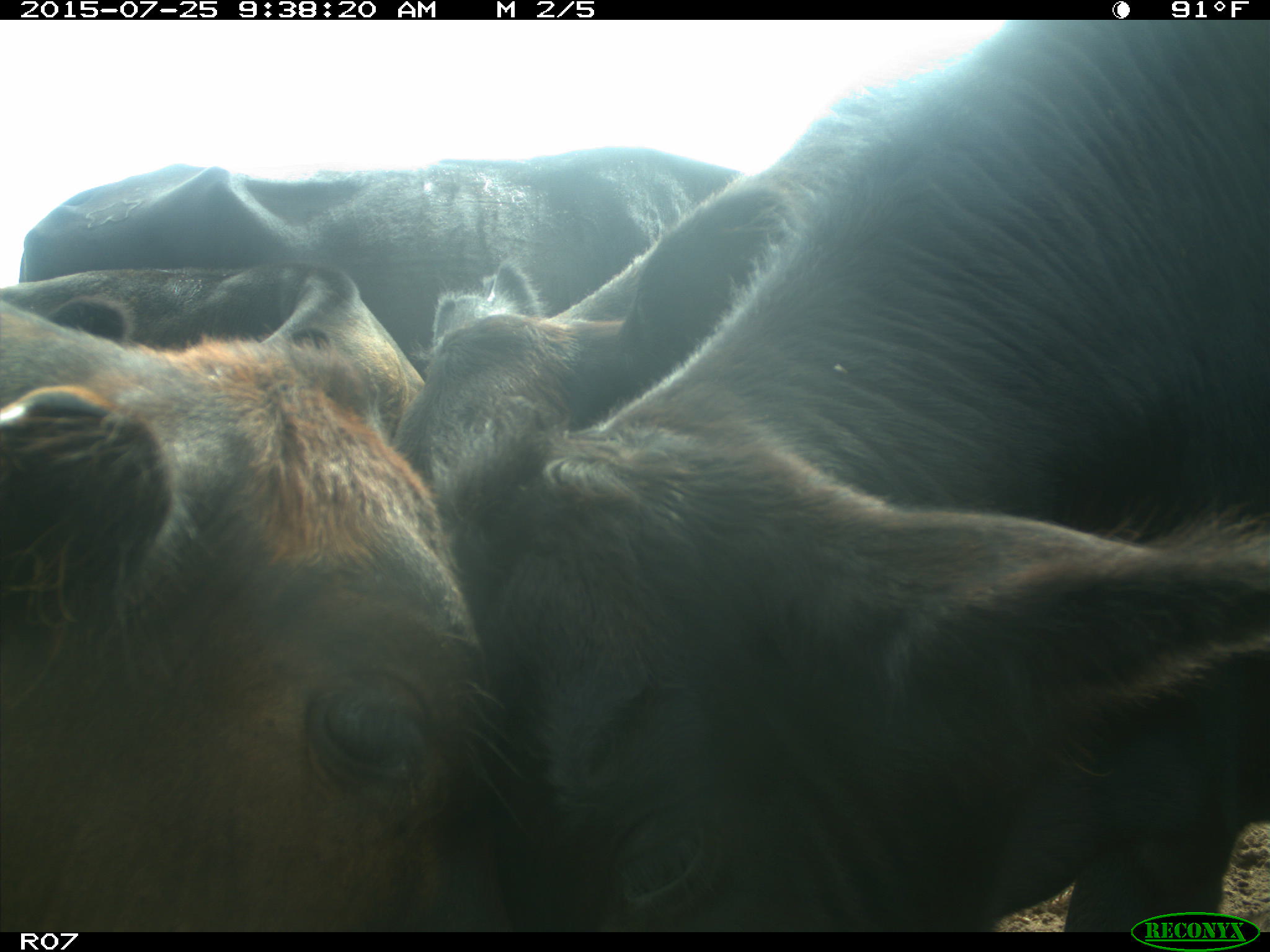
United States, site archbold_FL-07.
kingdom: Animalia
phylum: Chordata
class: Mammalia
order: Artiodactyla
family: Bovidae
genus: Bos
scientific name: Bos taurus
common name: domestic cow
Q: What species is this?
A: Bos taurus (domestic cow).